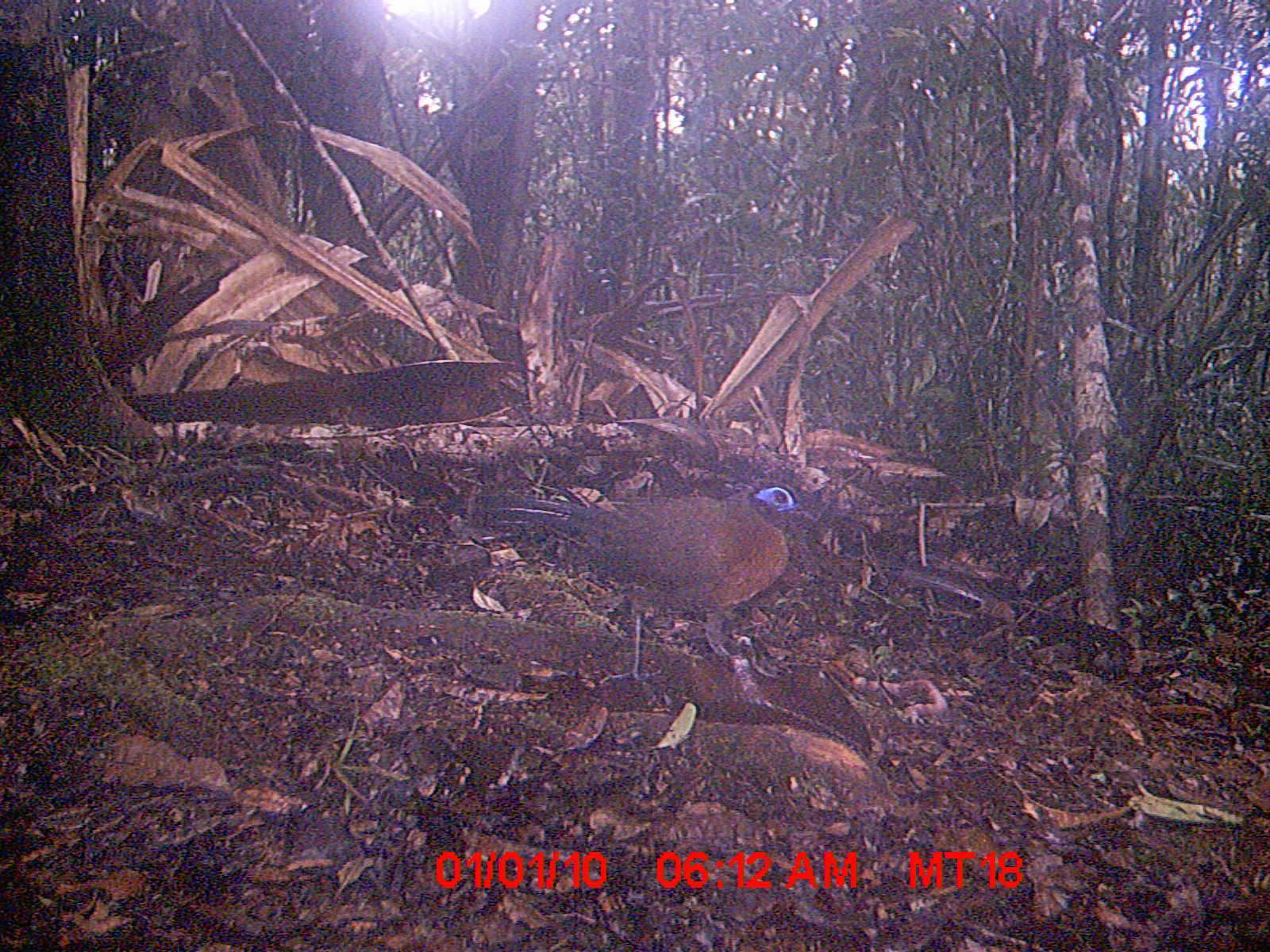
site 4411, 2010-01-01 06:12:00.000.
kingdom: Animalia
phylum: Chordata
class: Aves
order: Cuculiformes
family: Cuculidae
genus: Coua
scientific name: Coua serriana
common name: red-breasted coua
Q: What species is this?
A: Coua serriana (red-breasted coua).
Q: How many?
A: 1.